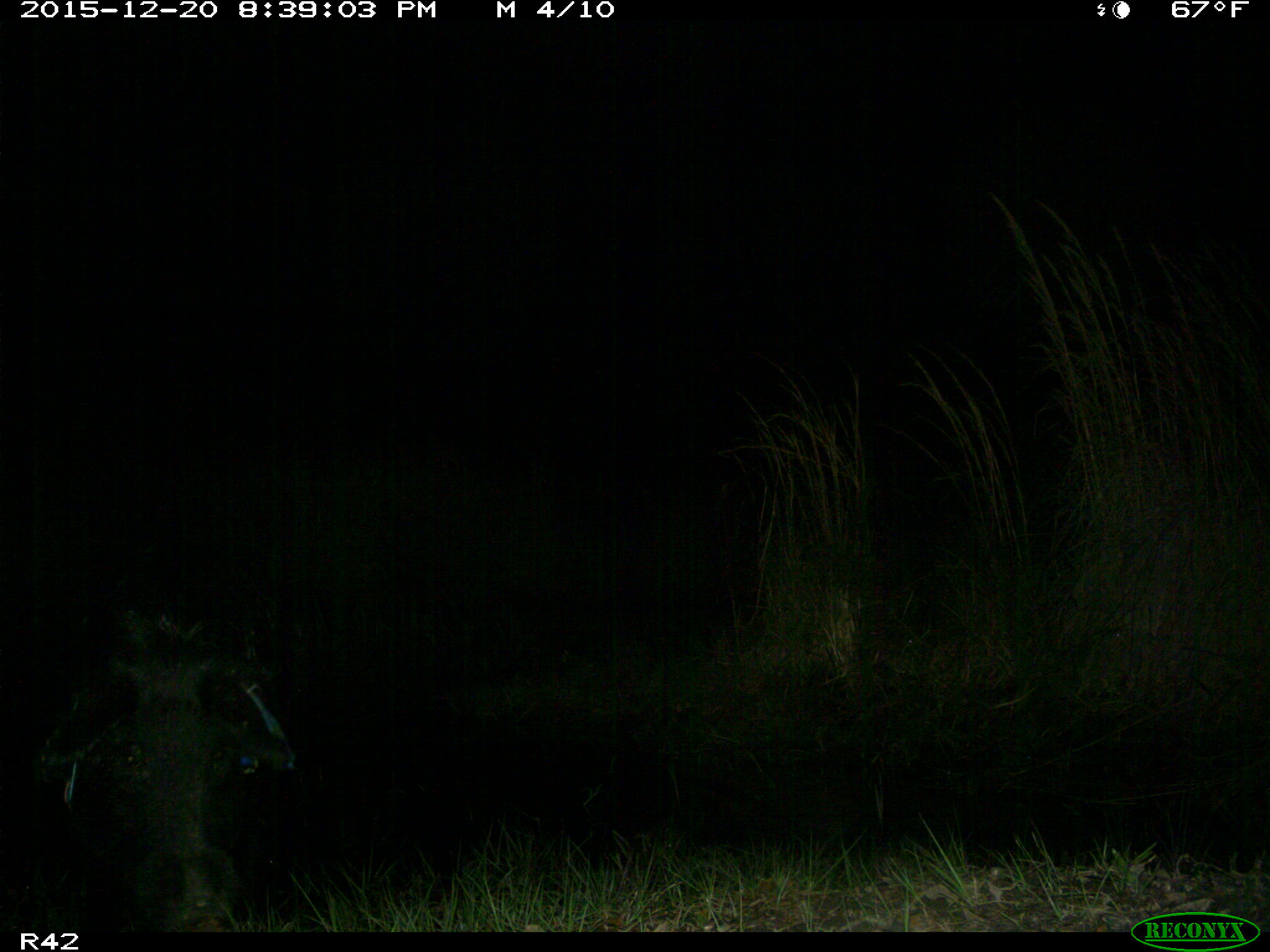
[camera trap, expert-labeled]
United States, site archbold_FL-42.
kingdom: Animalia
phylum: Chordata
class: Mammalia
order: Artiodactyla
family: Suidae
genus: Sus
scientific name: Sus scrofa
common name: wild boar